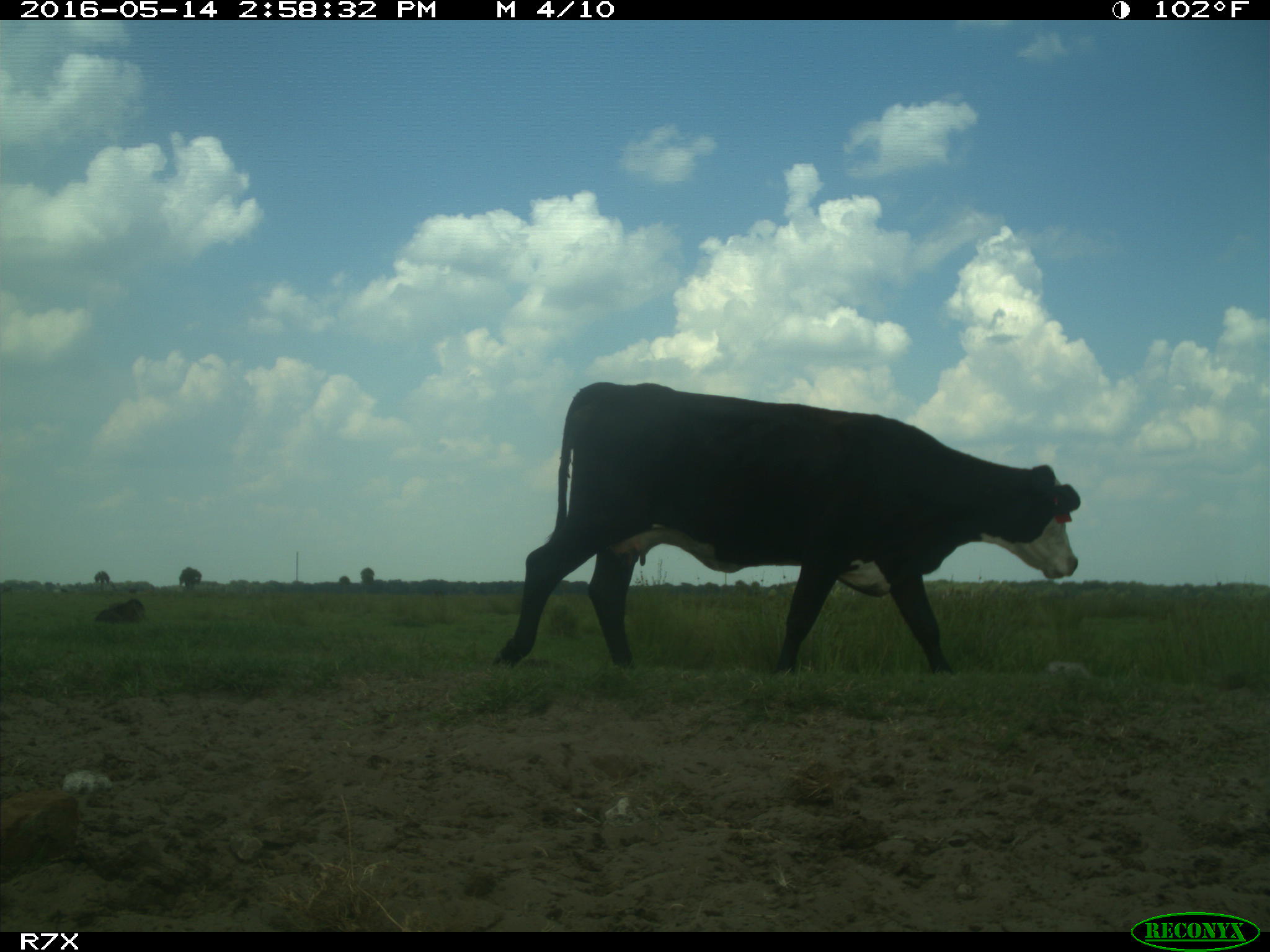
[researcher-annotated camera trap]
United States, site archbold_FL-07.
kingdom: Animalia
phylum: Chordata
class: Mammalia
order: Artiodactyla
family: Bovidae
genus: Bos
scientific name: Bos taurus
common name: domestic cow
Bos taurus (domestic cow).